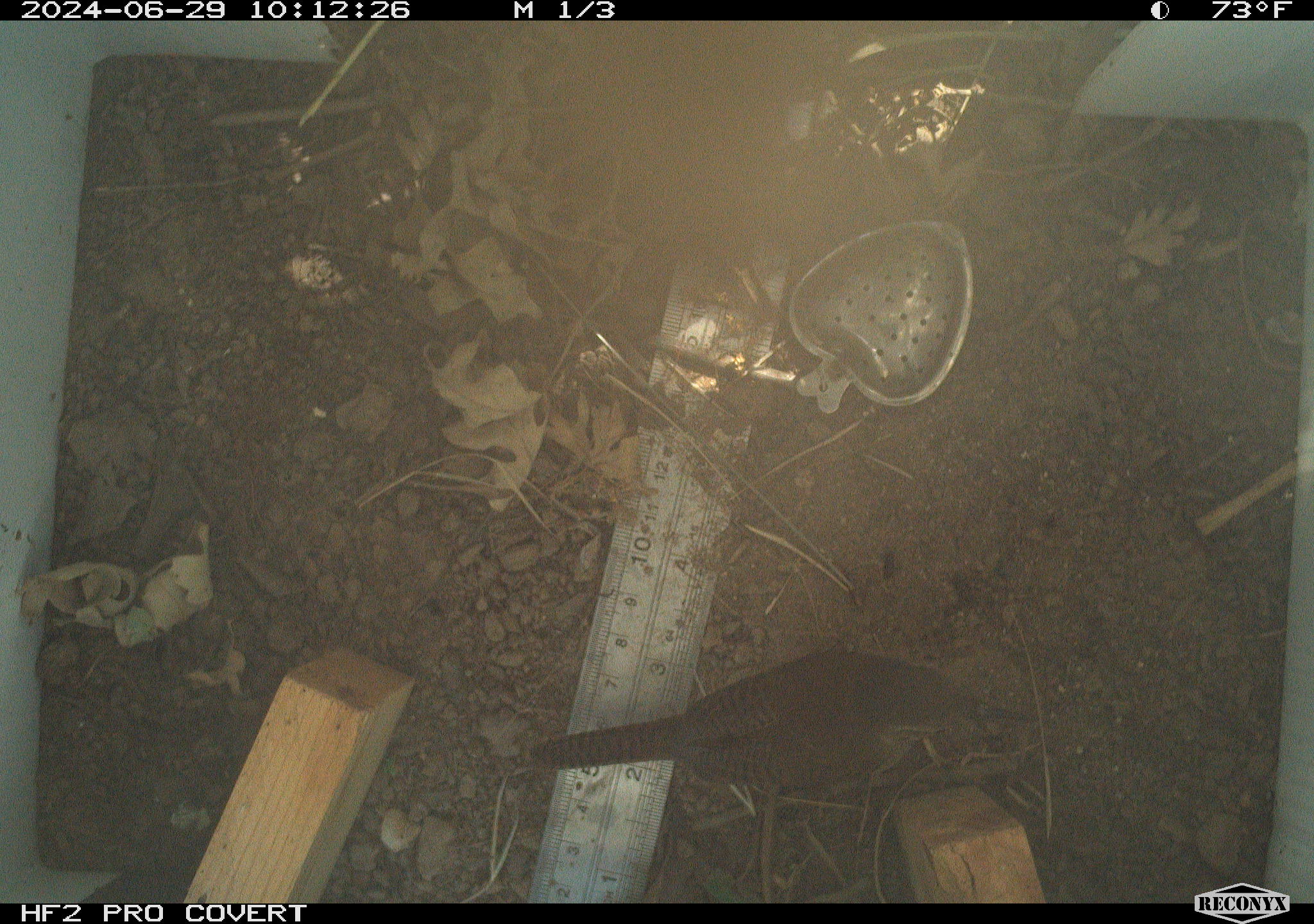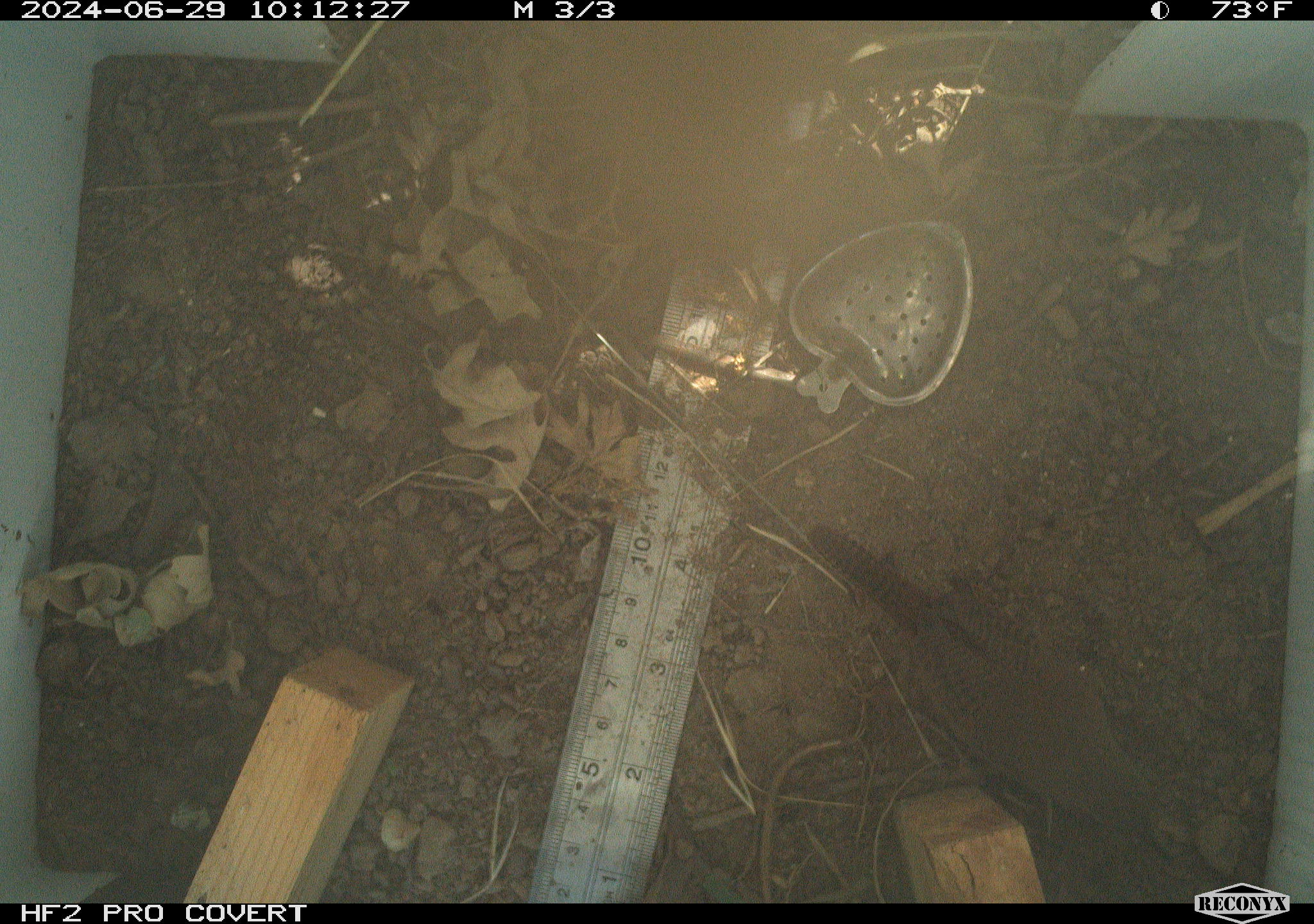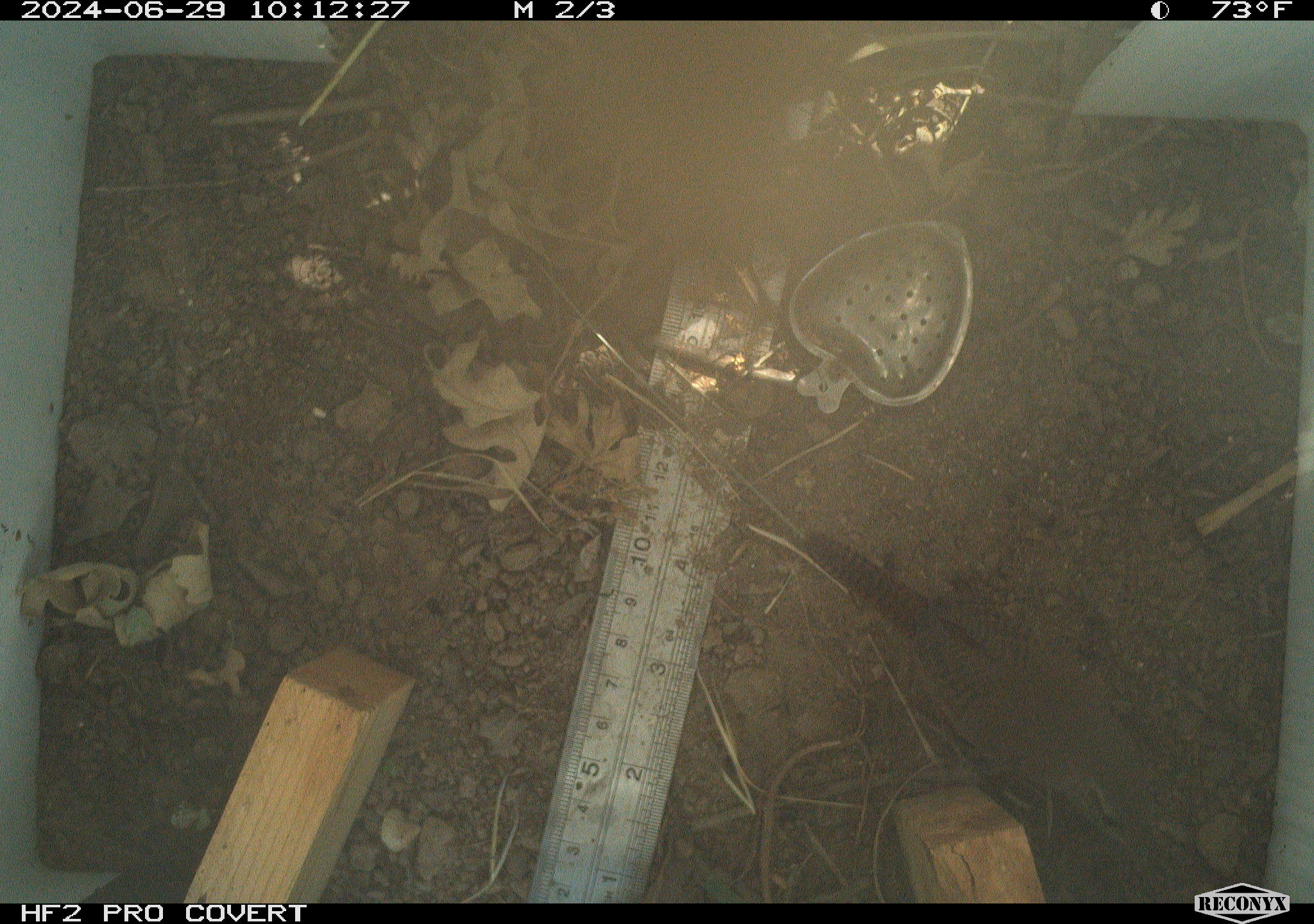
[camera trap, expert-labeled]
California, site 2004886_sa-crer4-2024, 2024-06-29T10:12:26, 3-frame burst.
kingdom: Animalia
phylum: Chordata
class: Aves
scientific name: Aves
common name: bird